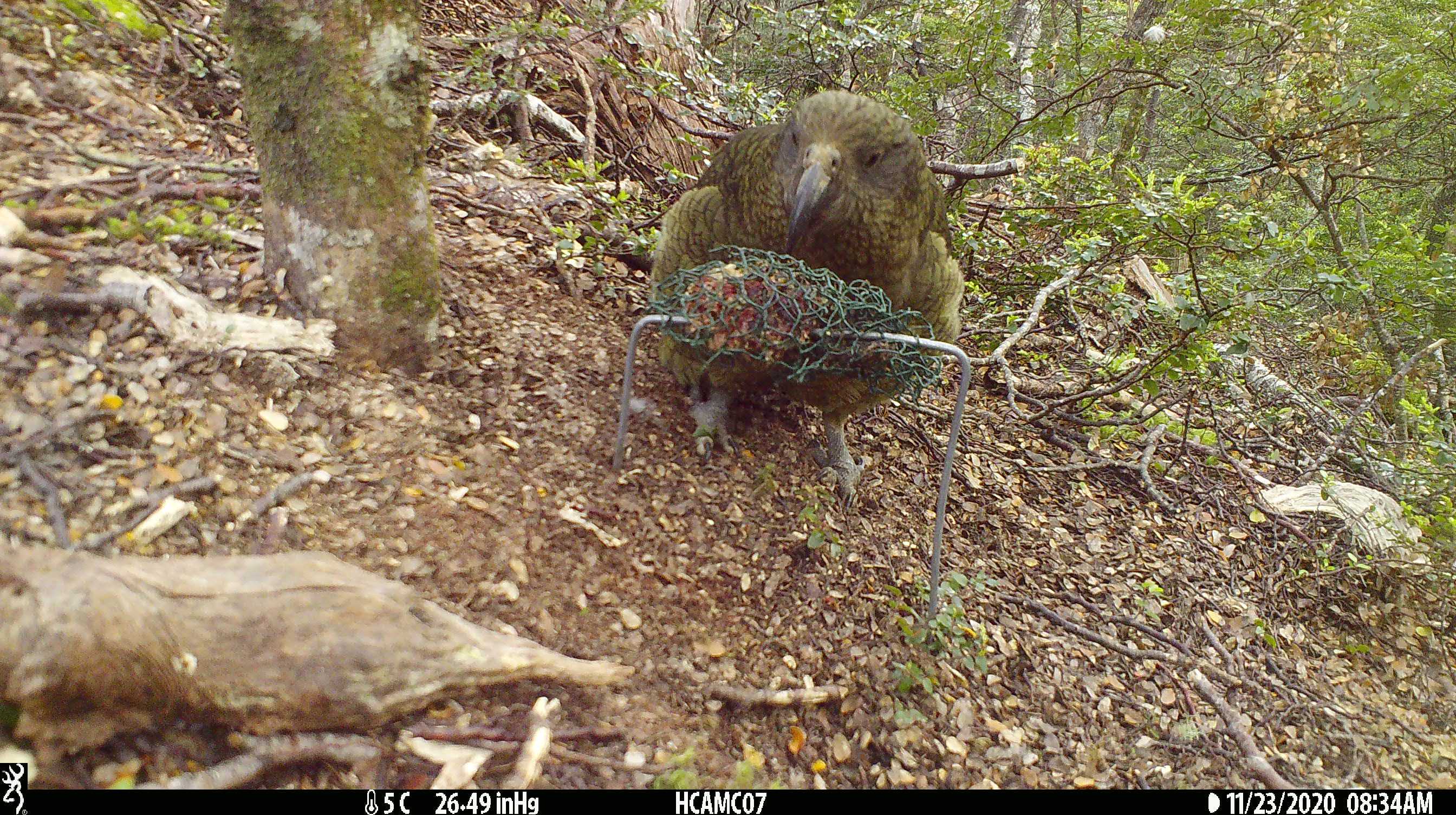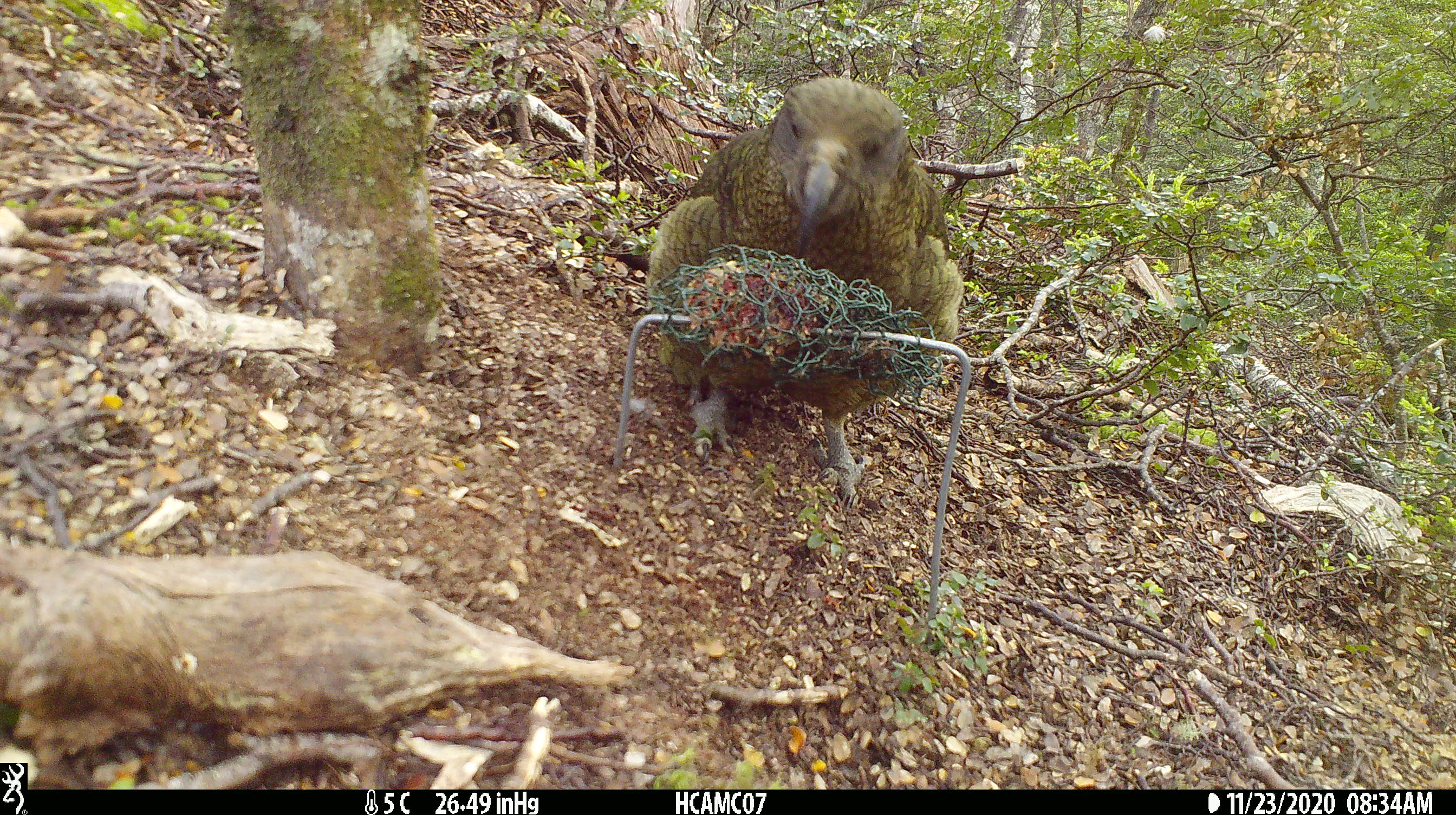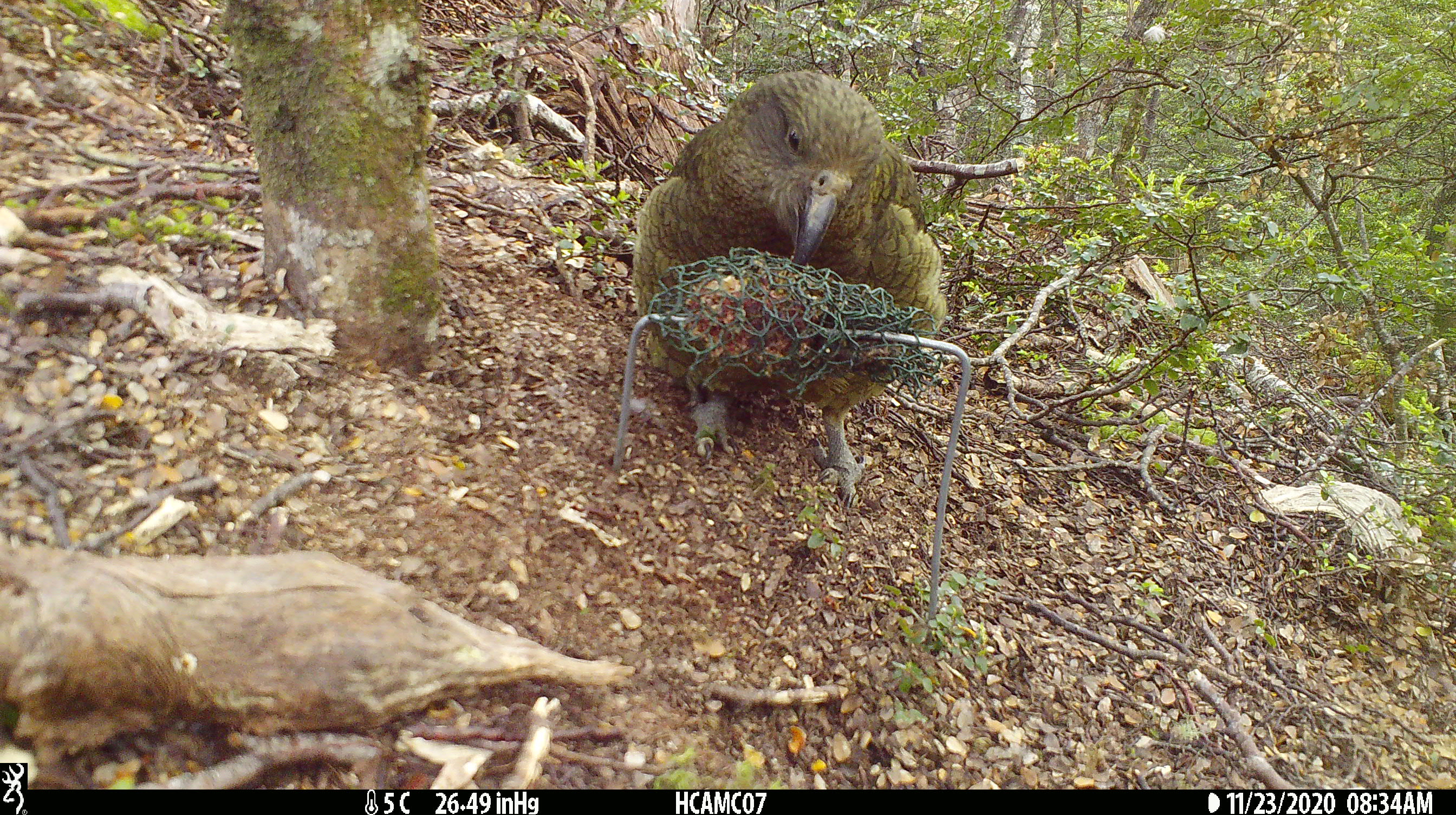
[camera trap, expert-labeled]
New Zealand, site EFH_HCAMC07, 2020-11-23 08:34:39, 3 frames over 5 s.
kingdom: Animalia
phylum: Chordata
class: Aves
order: Psittaciformes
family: Strigopidae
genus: Nestor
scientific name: Nestor notabilis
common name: kea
Kea (Nestor notabilis).